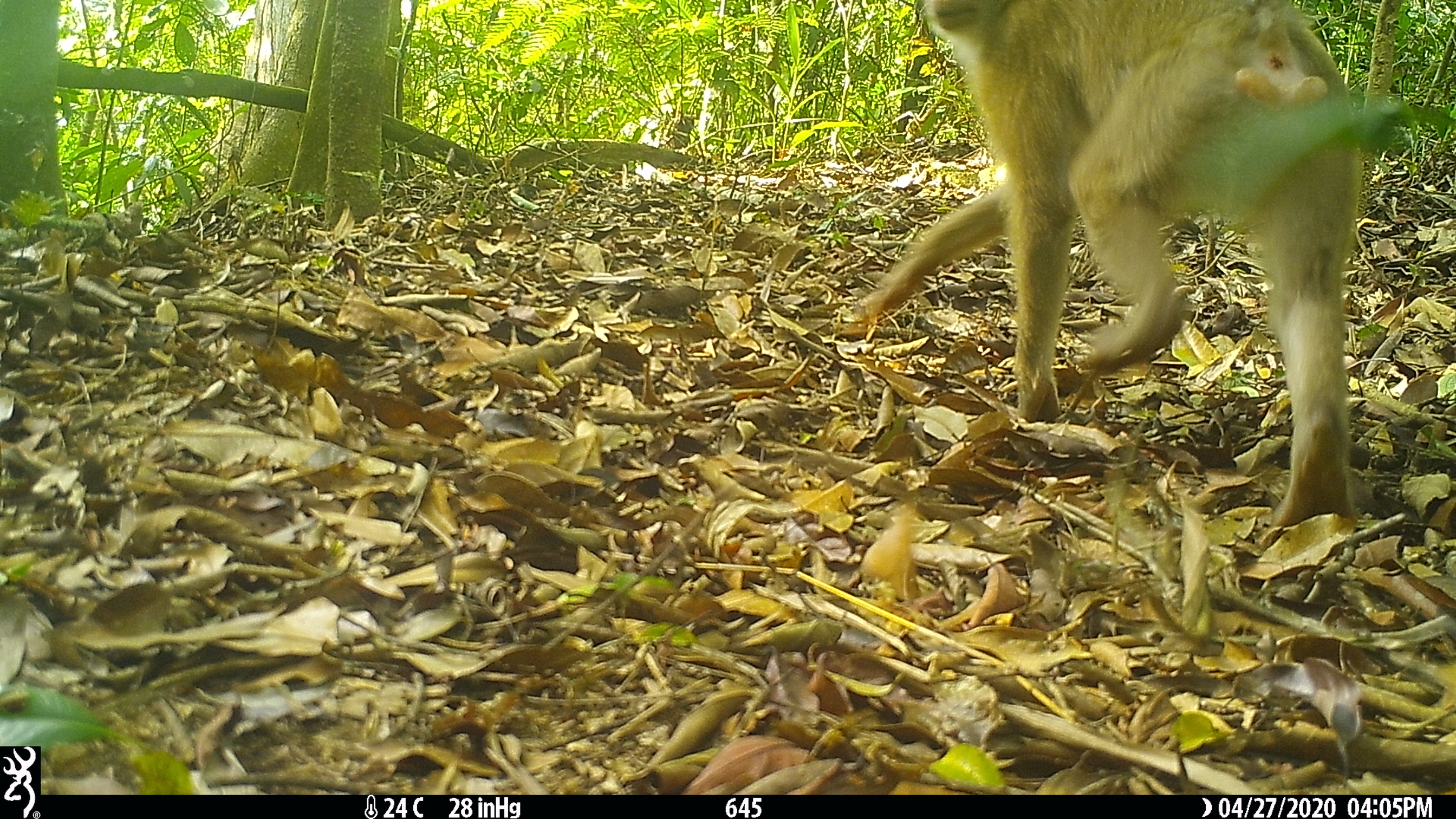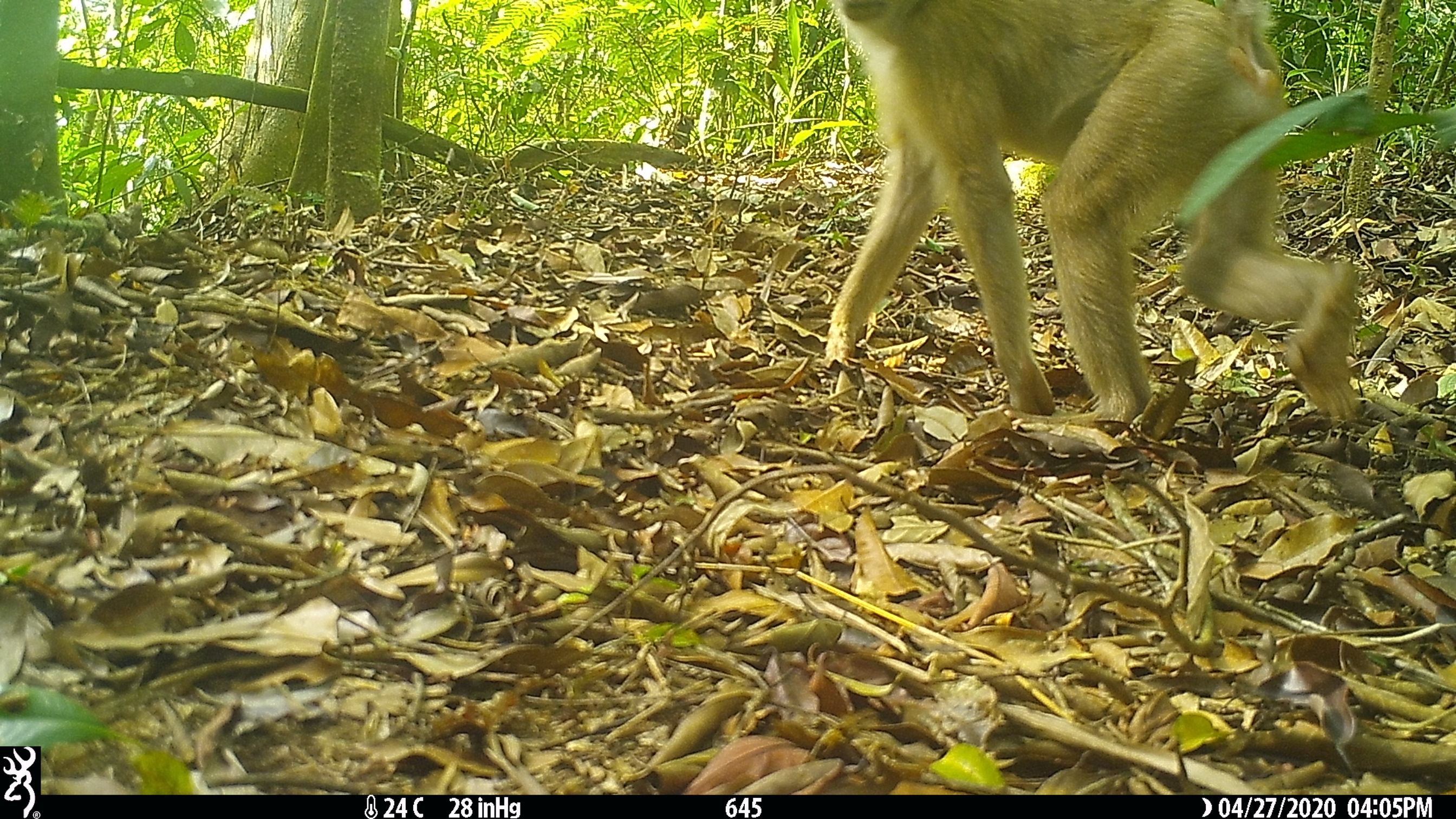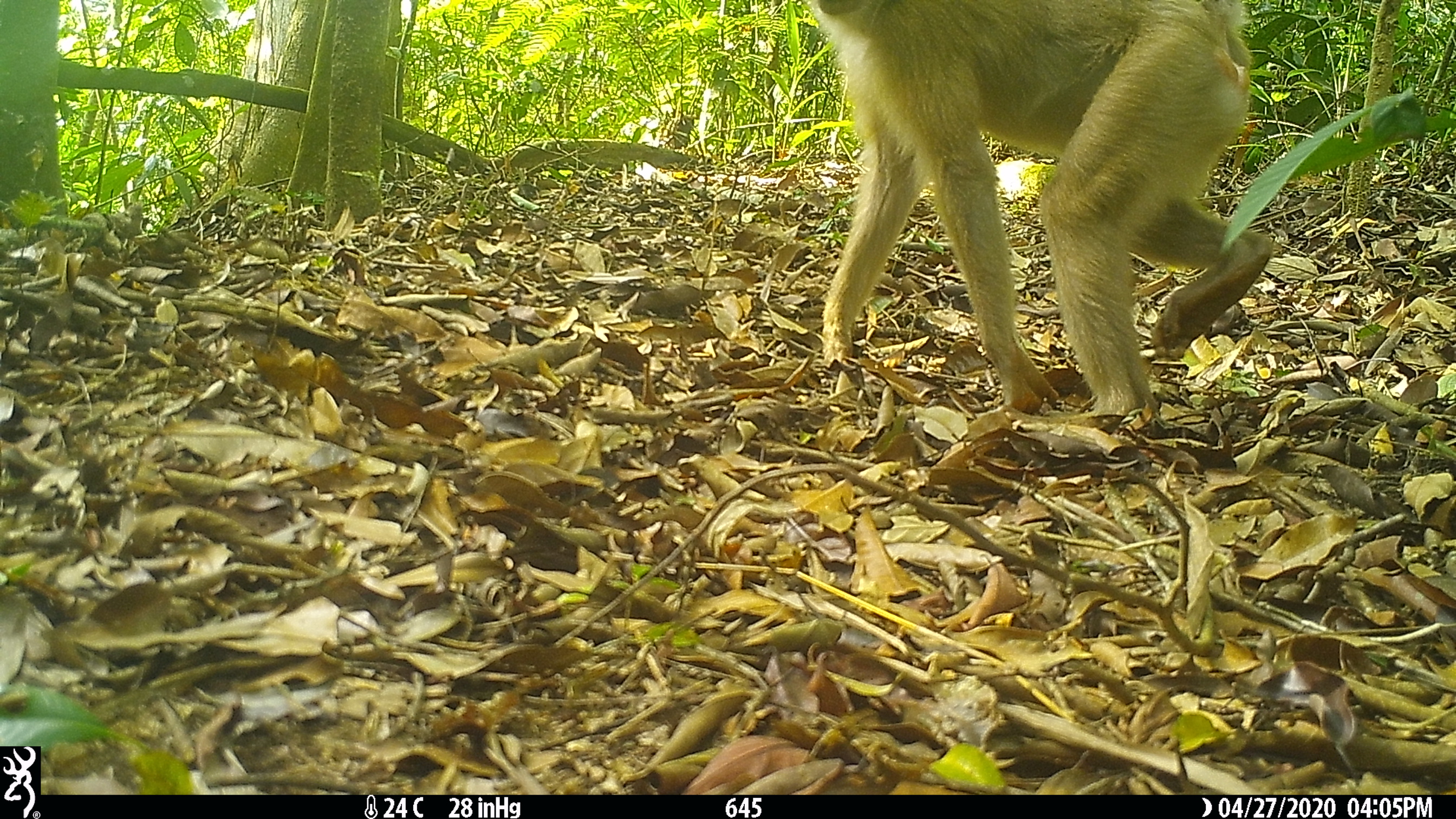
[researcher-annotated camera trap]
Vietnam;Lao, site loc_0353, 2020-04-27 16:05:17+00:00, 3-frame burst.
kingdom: Animalia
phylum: Chordata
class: Mammalia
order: Primates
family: Cercopithecidae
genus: Macaca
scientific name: Macaca nemestrina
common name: pig-tailed macaque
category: pig tailed macaque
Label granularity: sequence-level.